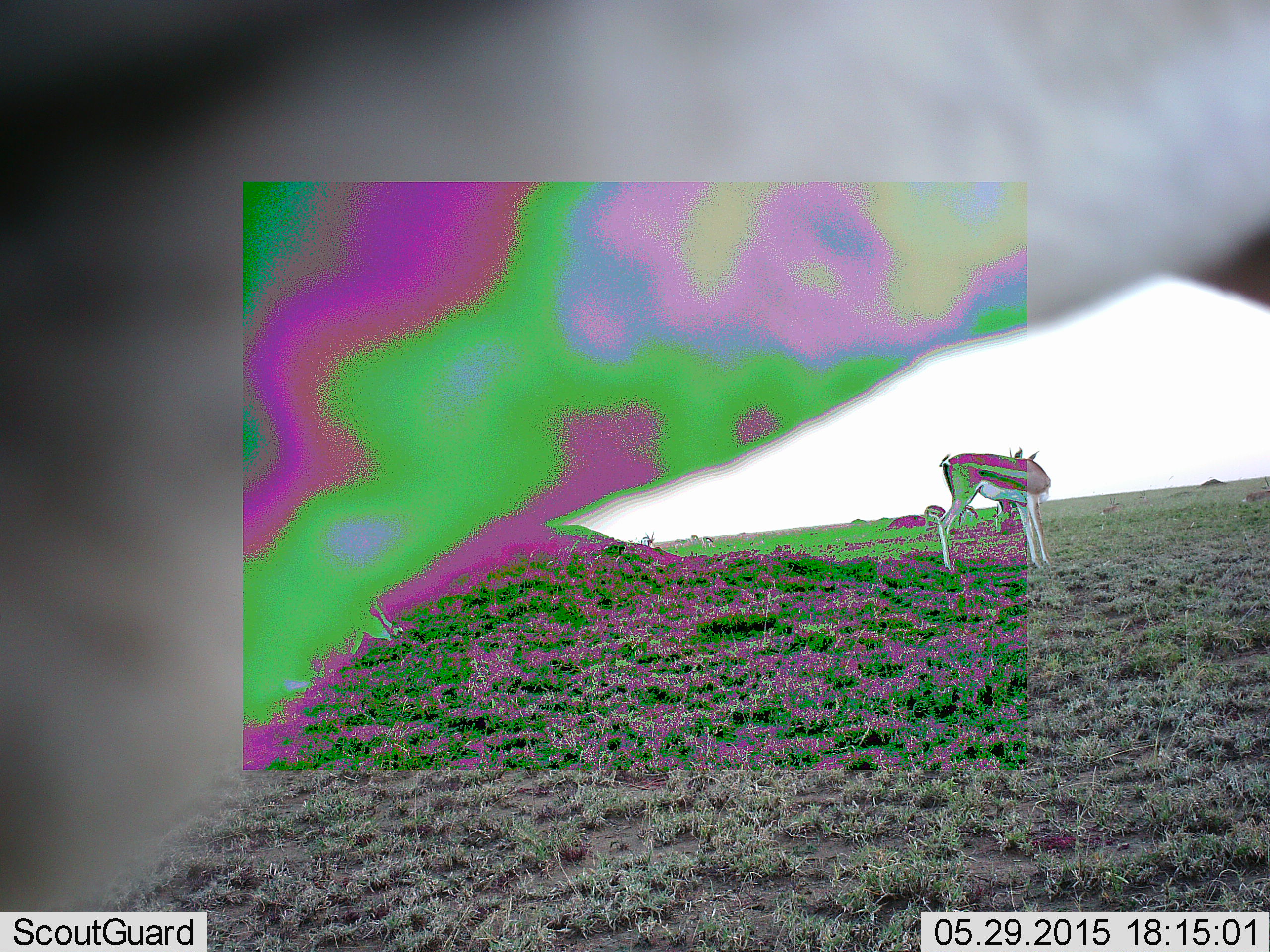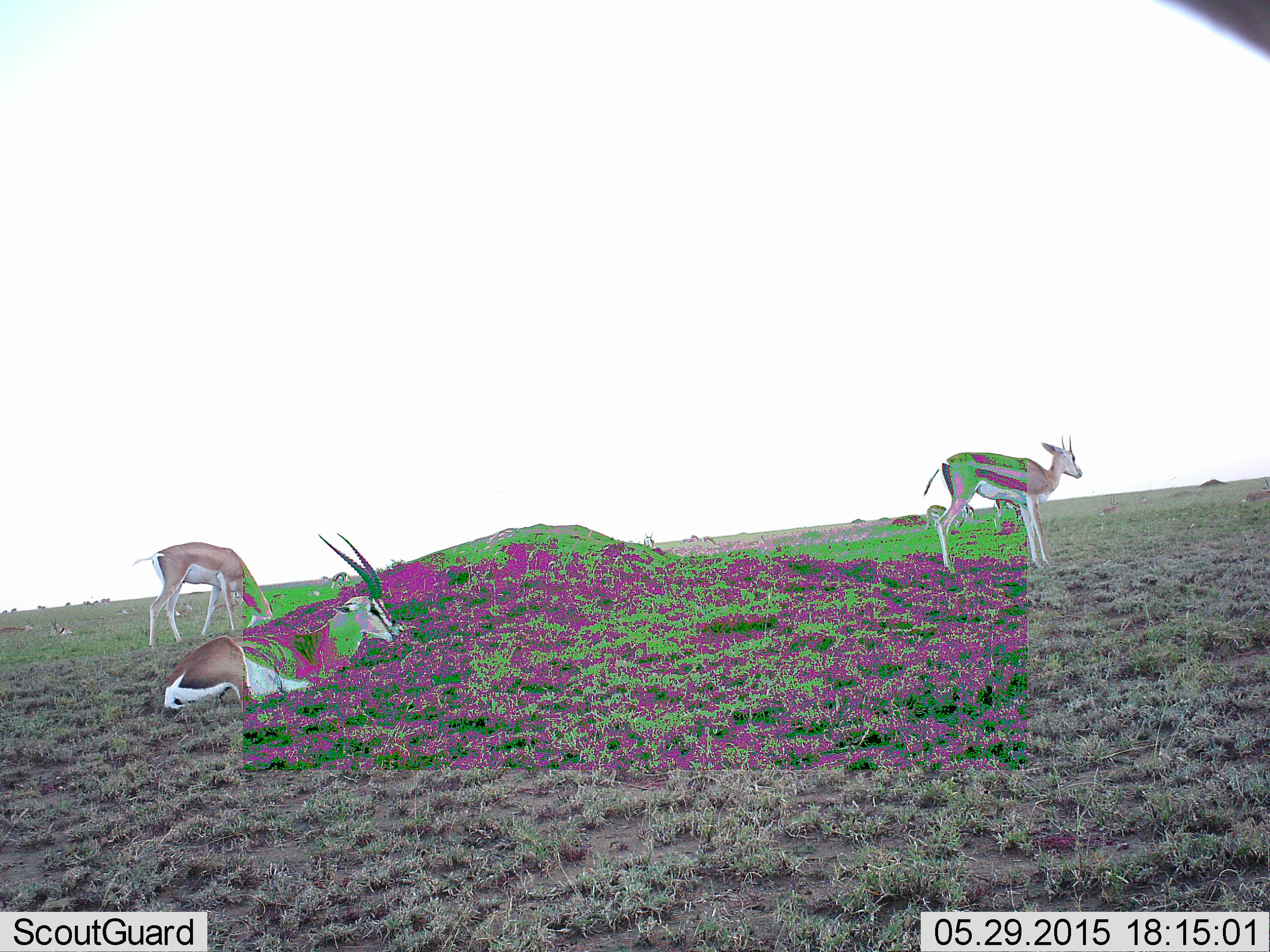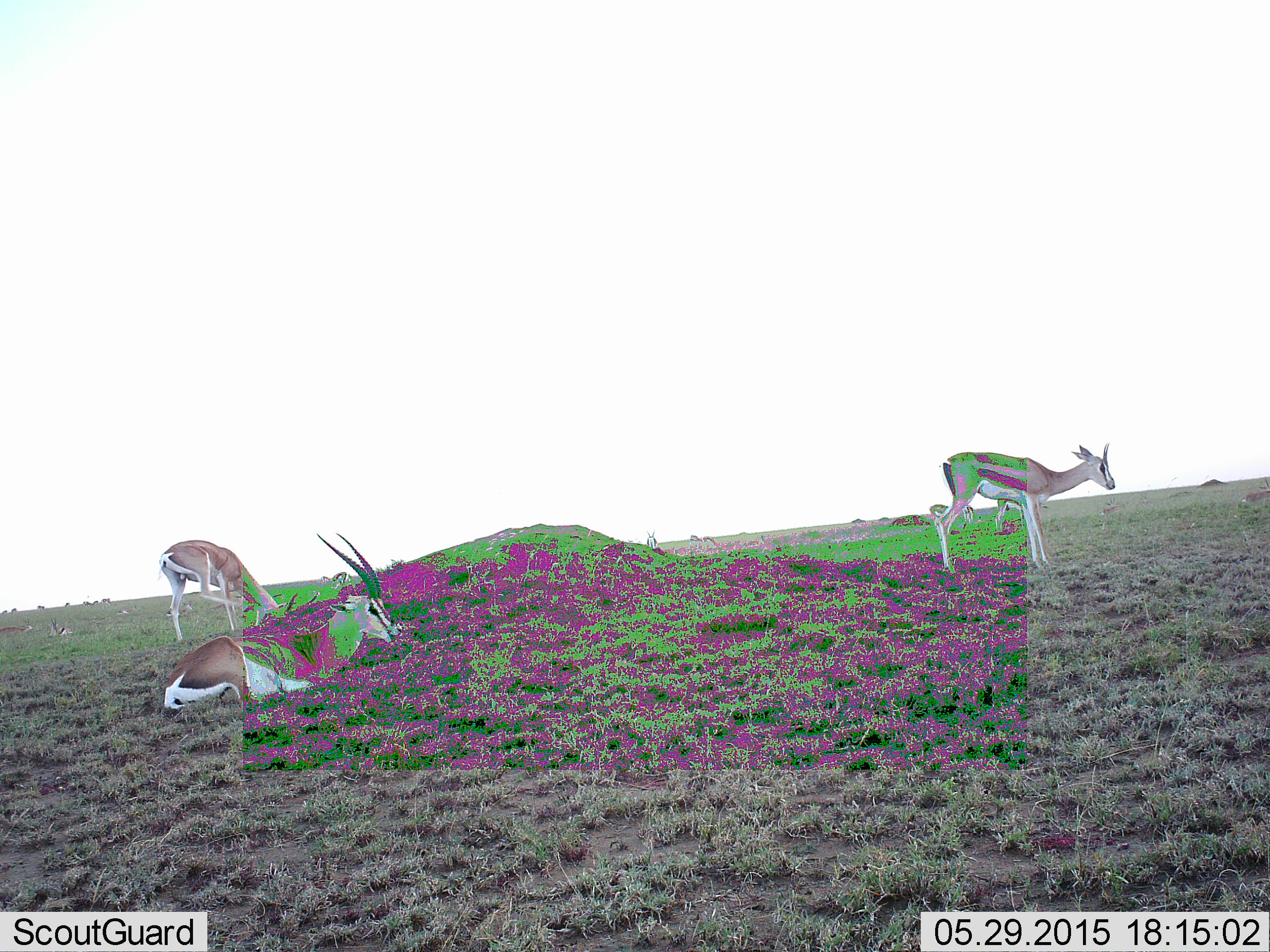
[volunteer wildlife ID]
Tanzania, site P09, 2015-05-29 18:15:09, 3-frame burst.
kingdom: Animalia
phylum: Chordata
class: Mammalia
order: Artiodactyla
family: Bovidae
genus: Nanger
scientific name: Nanger granti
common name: grant's gazelle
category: gazellegrants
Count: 3.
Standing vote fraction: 67%.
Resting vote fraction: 100%.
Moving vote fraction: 17%.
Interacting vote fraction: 0%.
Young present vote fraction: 0%.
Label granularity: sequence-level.